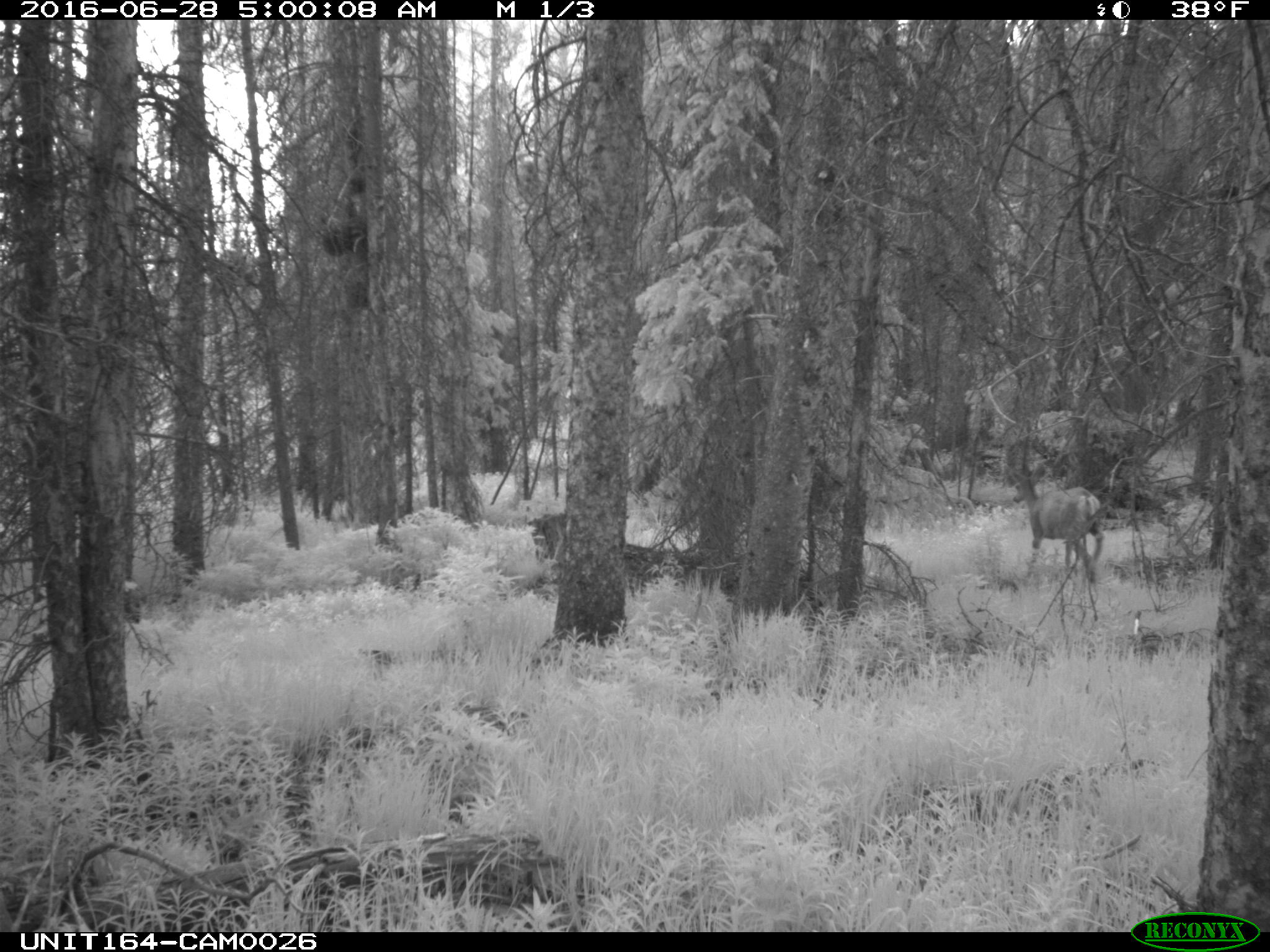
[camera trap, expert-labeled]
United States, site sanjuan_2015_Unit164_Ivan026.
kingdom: Animalia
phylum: Chordata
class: Mammalia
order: Artiodactyla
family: Cervidae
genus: Odocoileus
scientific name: Odocoileus hemionus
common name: mule deer